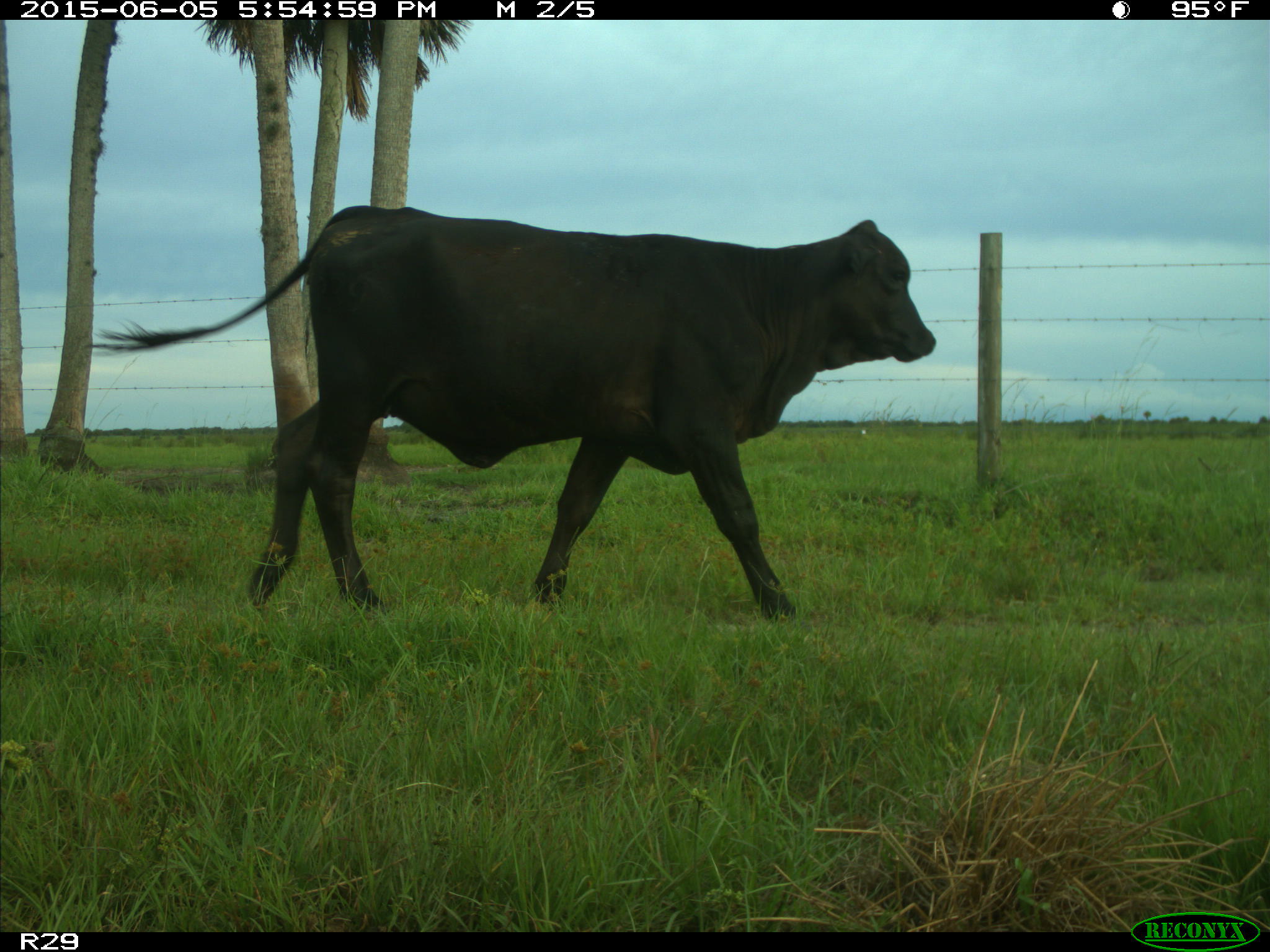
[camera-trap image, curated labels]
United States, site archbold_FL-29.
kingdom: Animalia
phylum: Chordata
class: Mammalia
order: Artiodactyla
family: Bovidae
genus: Bos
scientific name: Bos taurus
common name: domestic cow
Bos taurus (domestic cow).